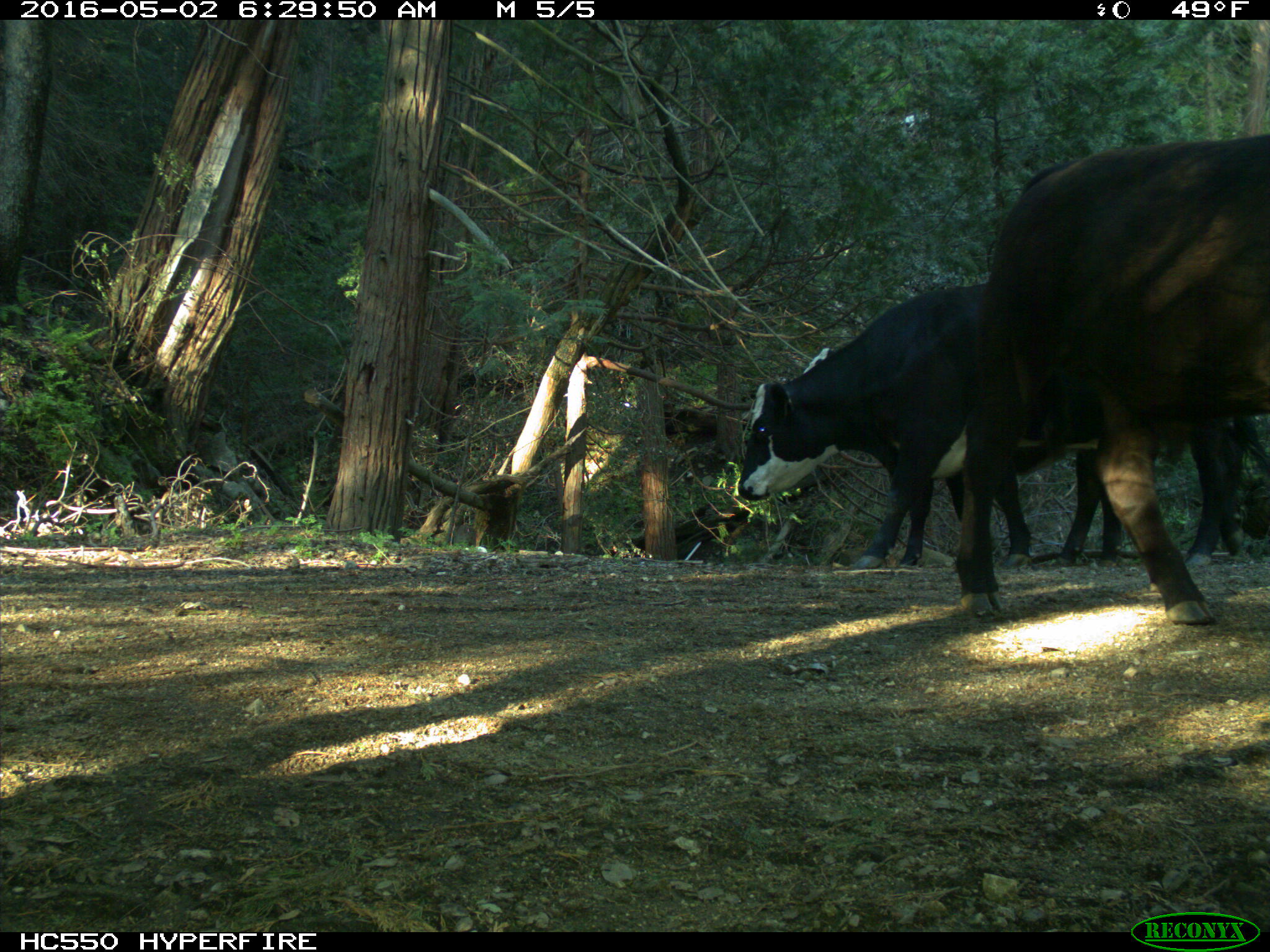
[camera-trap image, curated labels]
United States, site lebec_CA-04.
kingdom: Animalia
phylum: Chordata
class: Mammalia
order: Artiodactyla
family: Bovidae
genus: Bos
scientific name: Bos taurus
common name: domestic cow